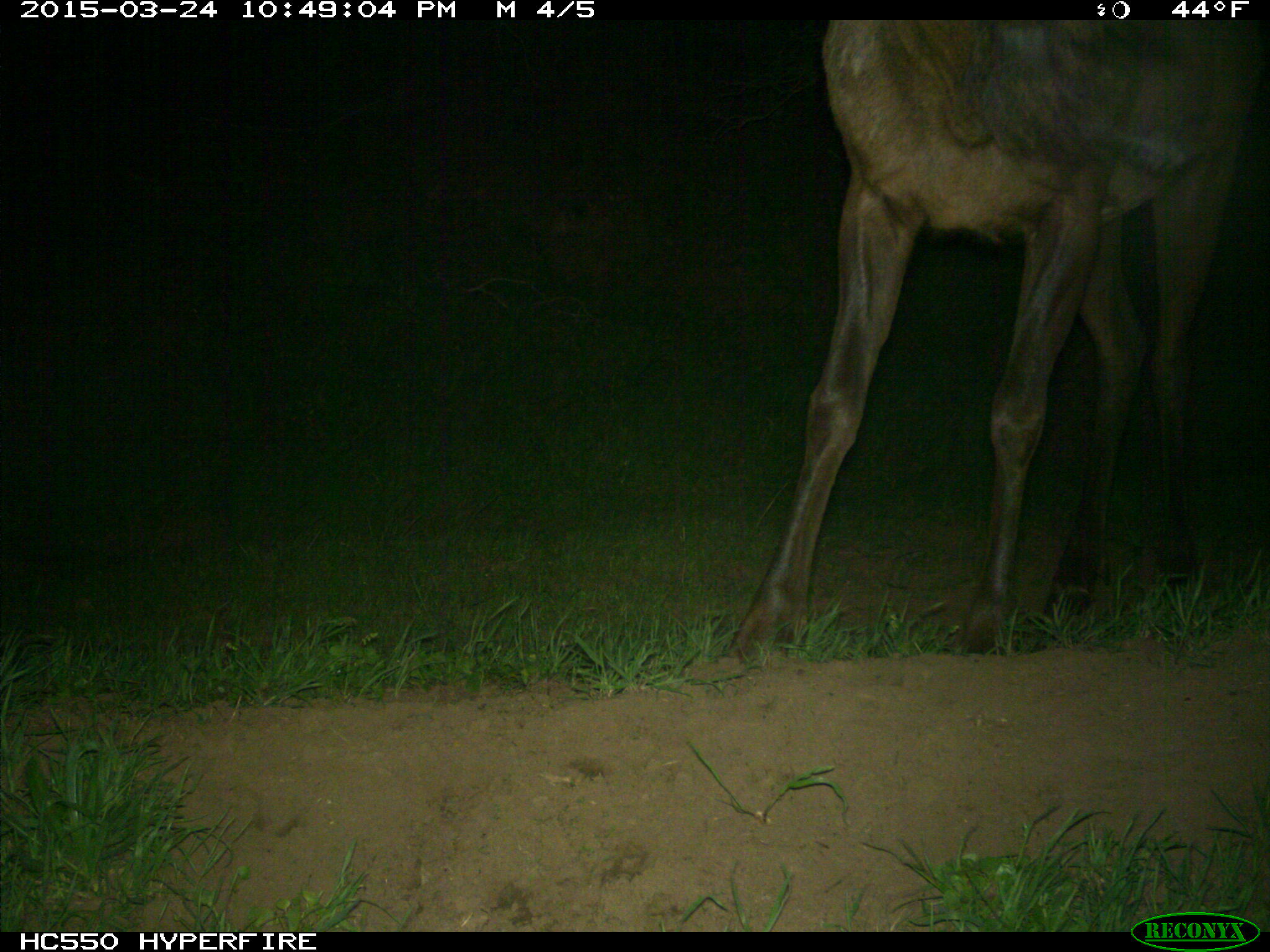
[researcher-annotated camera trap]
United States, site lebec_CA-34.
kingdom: Animalia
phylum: Chordata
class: Mammalia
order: Artiodactyla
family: Cervidae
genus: Cervus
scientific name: Cervus canadensis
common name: elk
Cervus canadensis (elk).